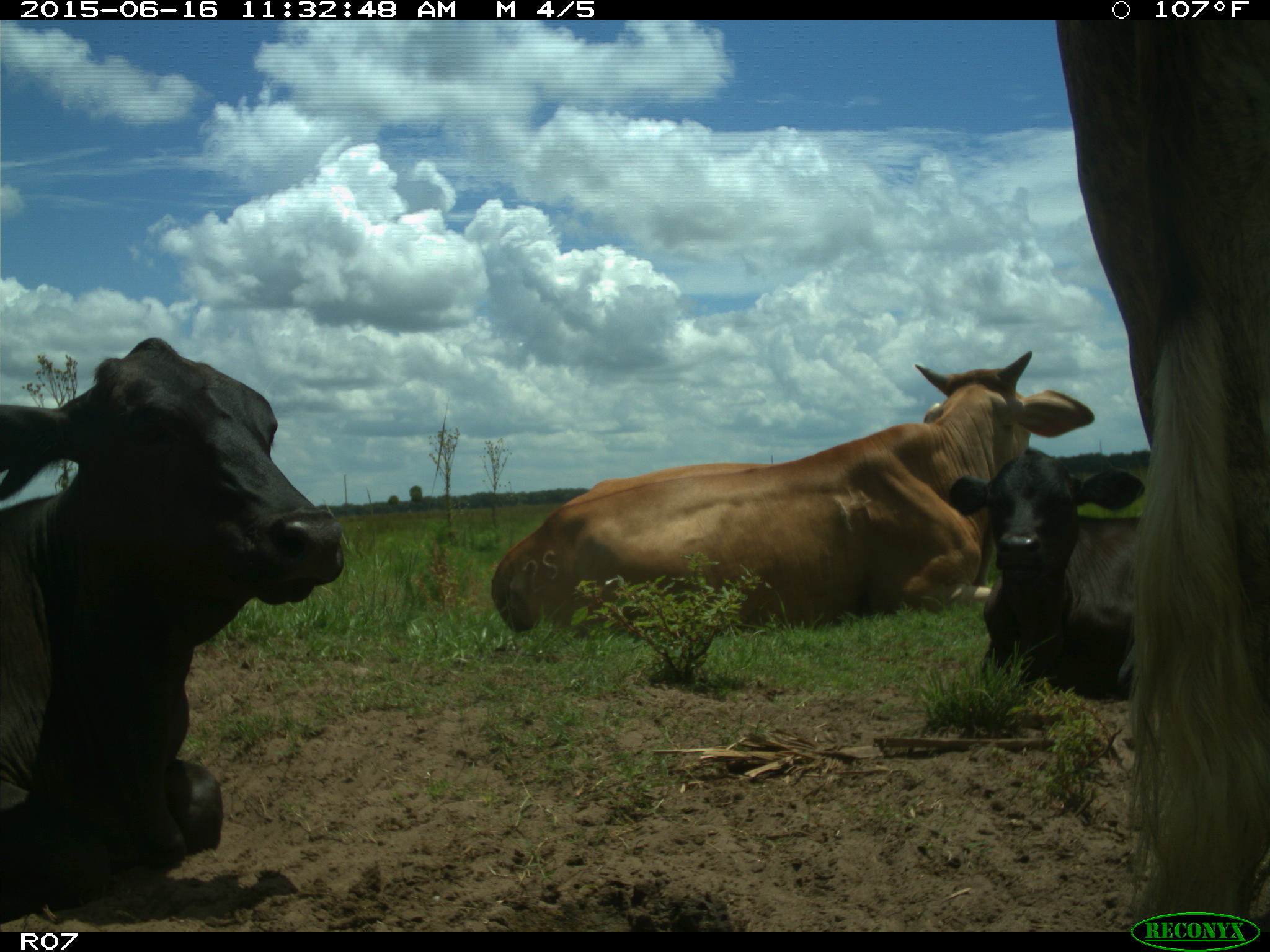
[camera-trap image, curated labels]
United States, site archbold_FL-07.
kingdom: Animalia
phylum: Chordata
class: Mammalia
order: Artiodactyla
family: Bovidae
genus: Bos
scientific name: Bos taurus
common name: domestic cow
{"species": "Bos taurus (domestic cow)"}